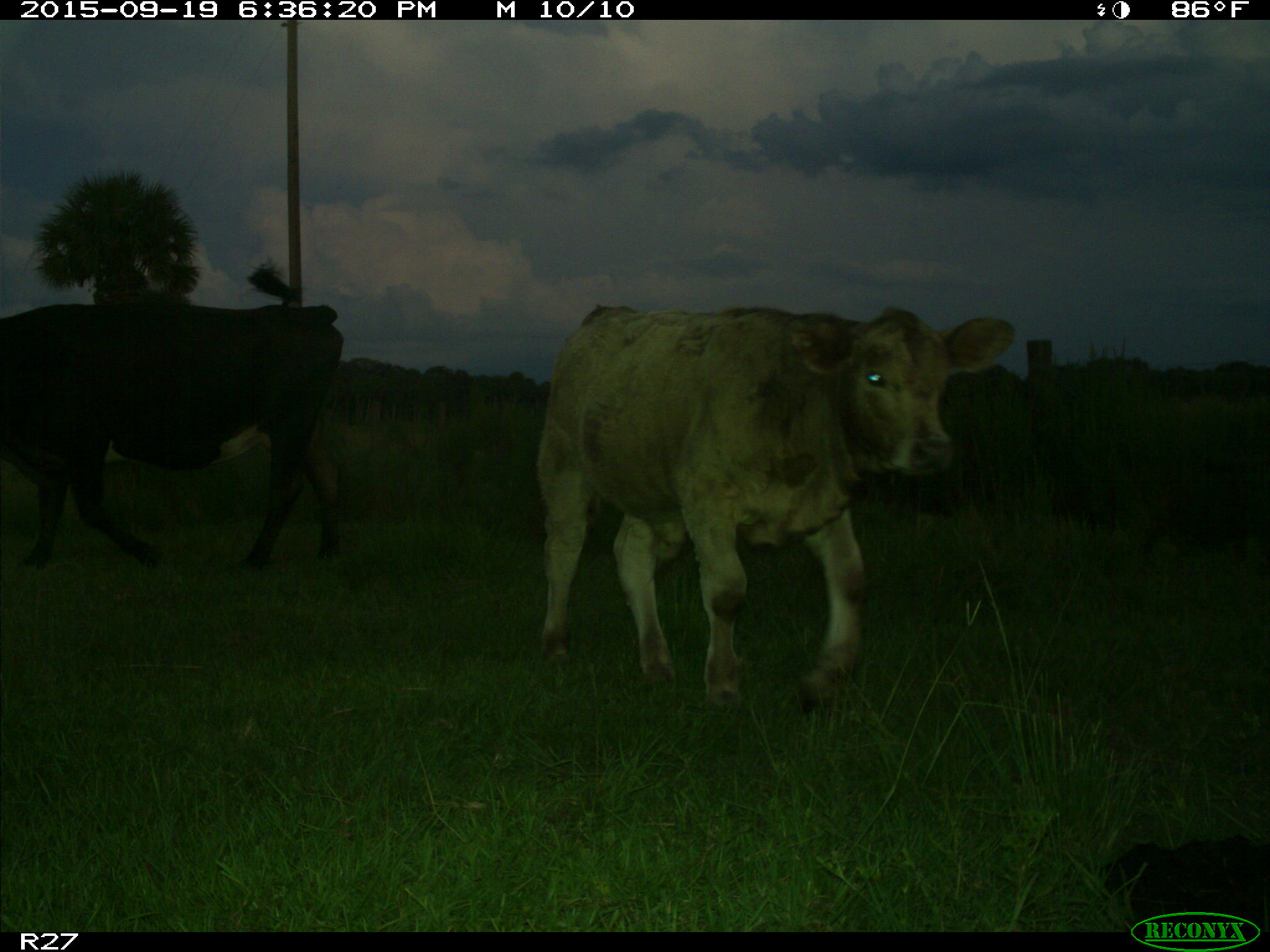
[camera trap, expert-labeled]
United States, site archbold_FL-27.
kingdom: Animalia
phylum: Chordata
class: Mammalia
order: Artiodactyla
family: Bovidae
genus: Bos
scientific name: Bos taurus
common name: domestic cow